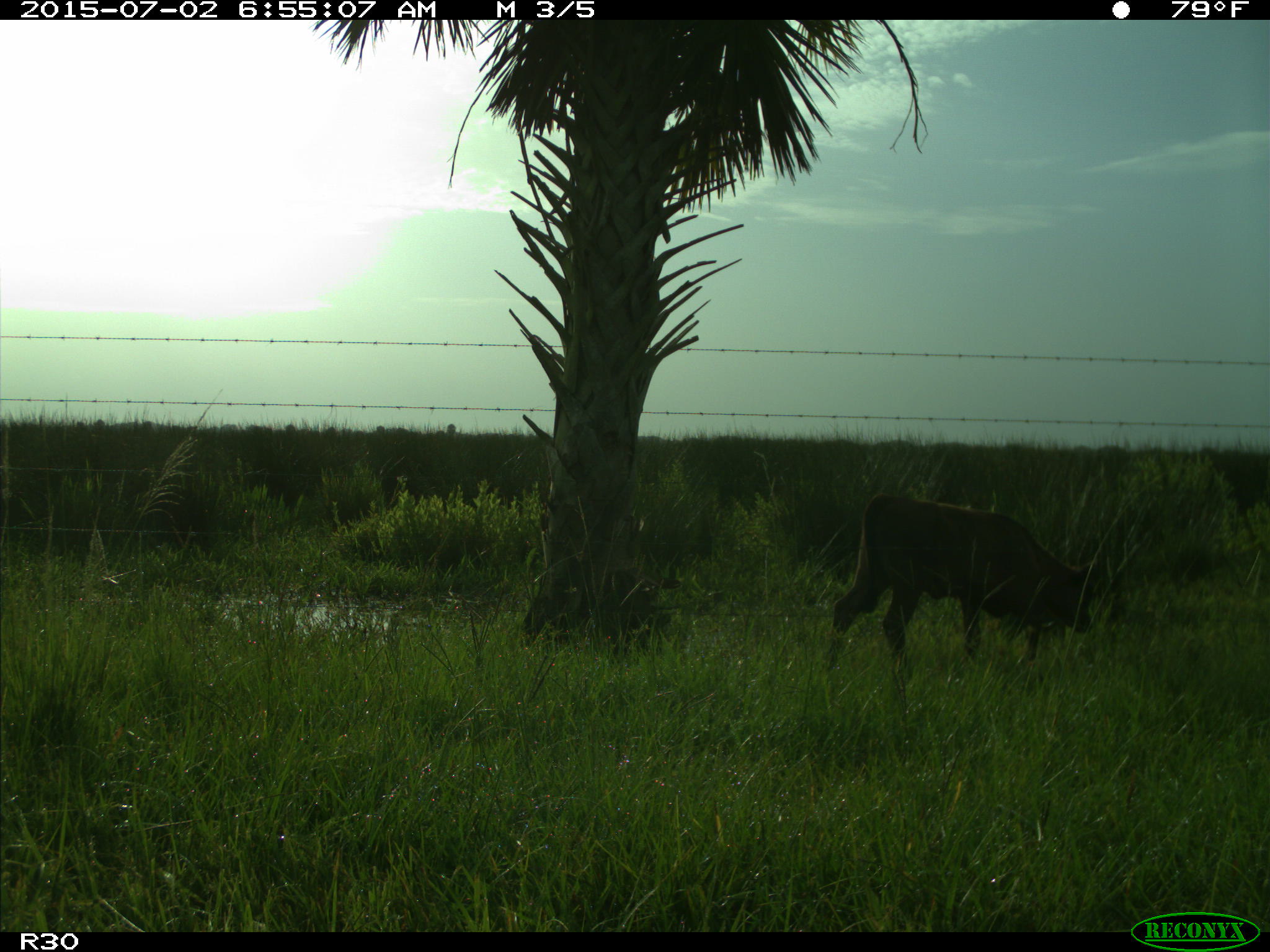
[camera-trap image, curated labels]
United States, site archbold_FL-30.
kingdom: Animalia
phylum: Chordata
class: Mammalia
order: Artiodactyla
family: Bovidae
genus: Bos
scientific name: Bos taurus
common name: domestic cow